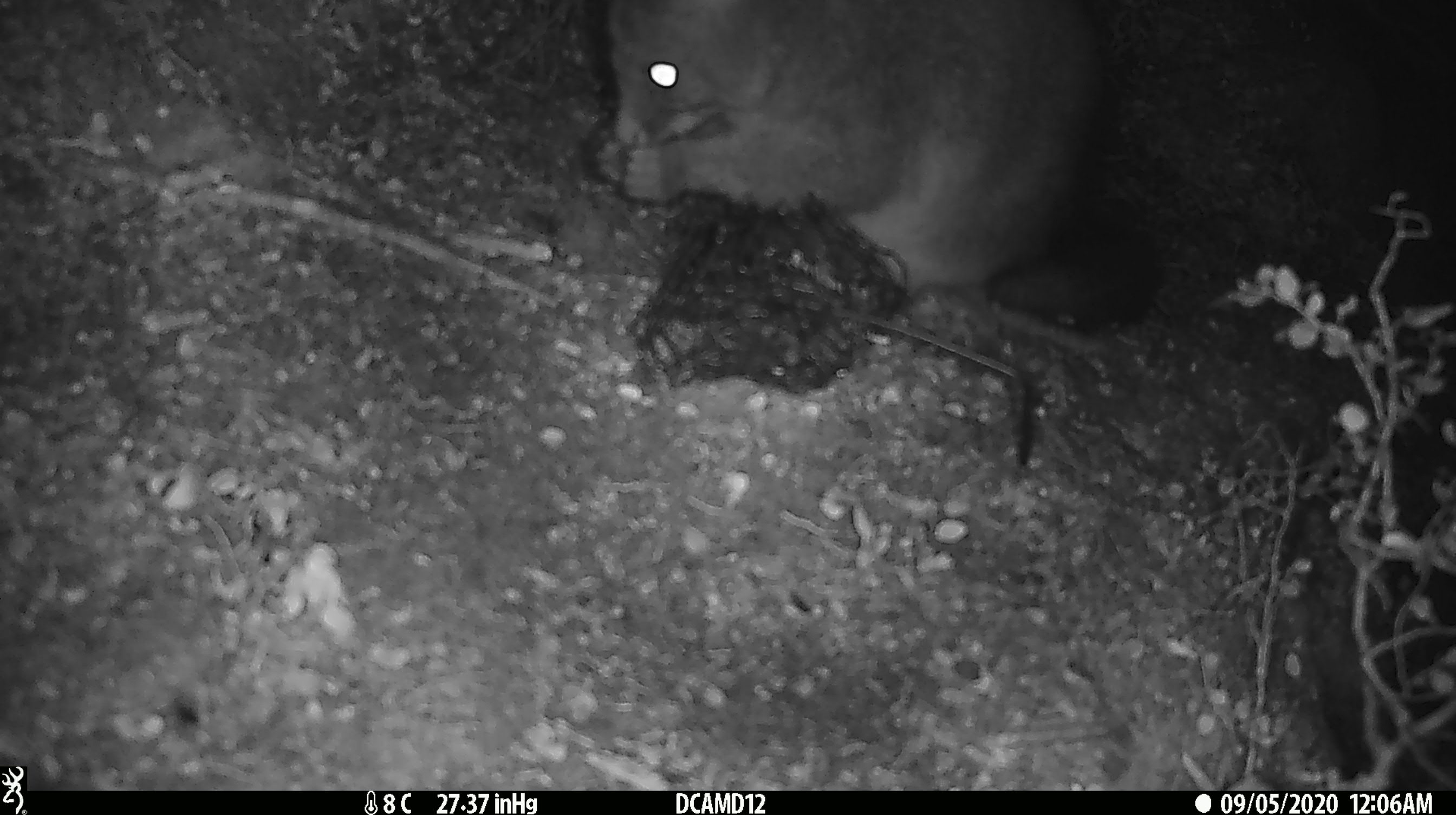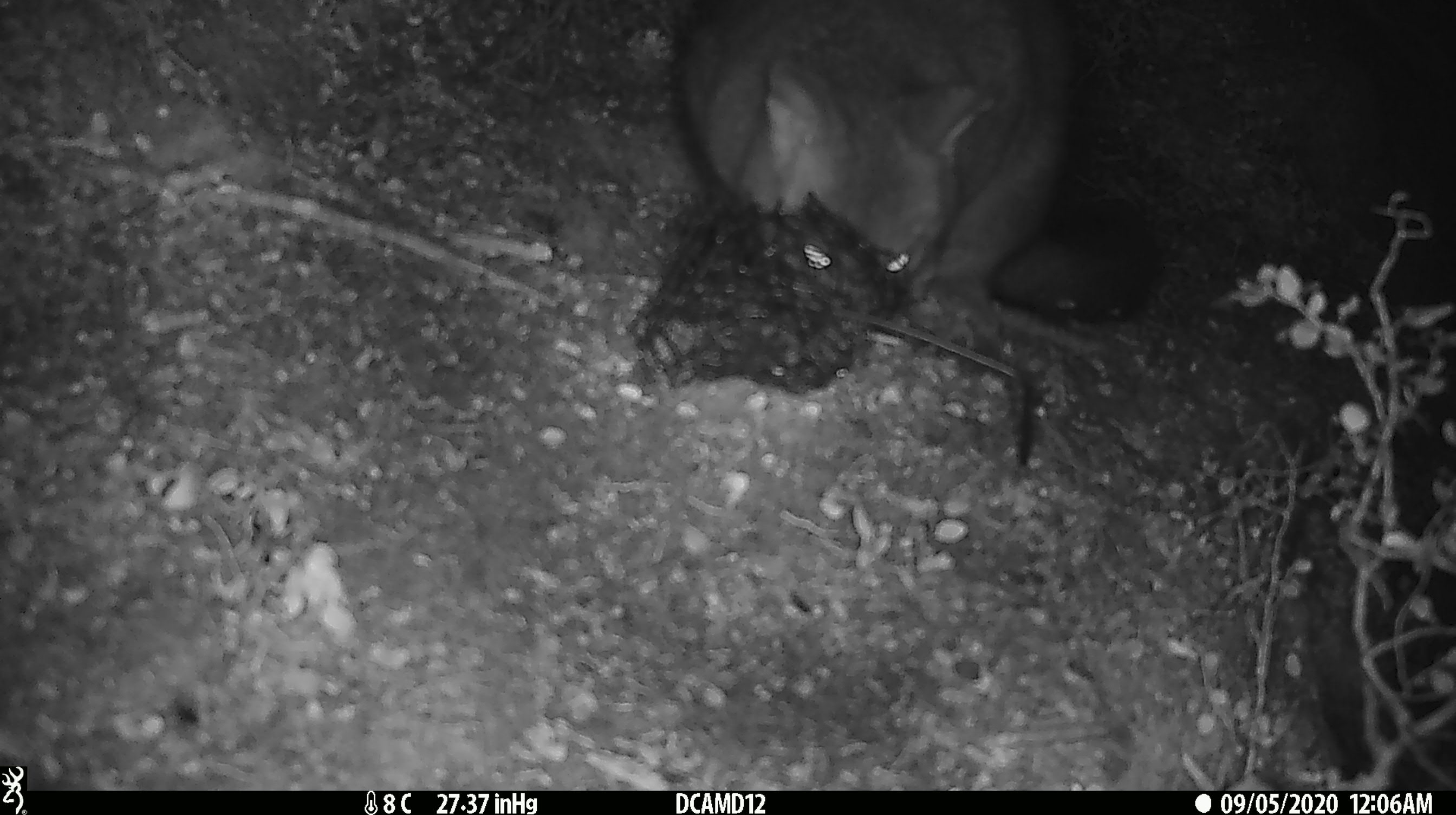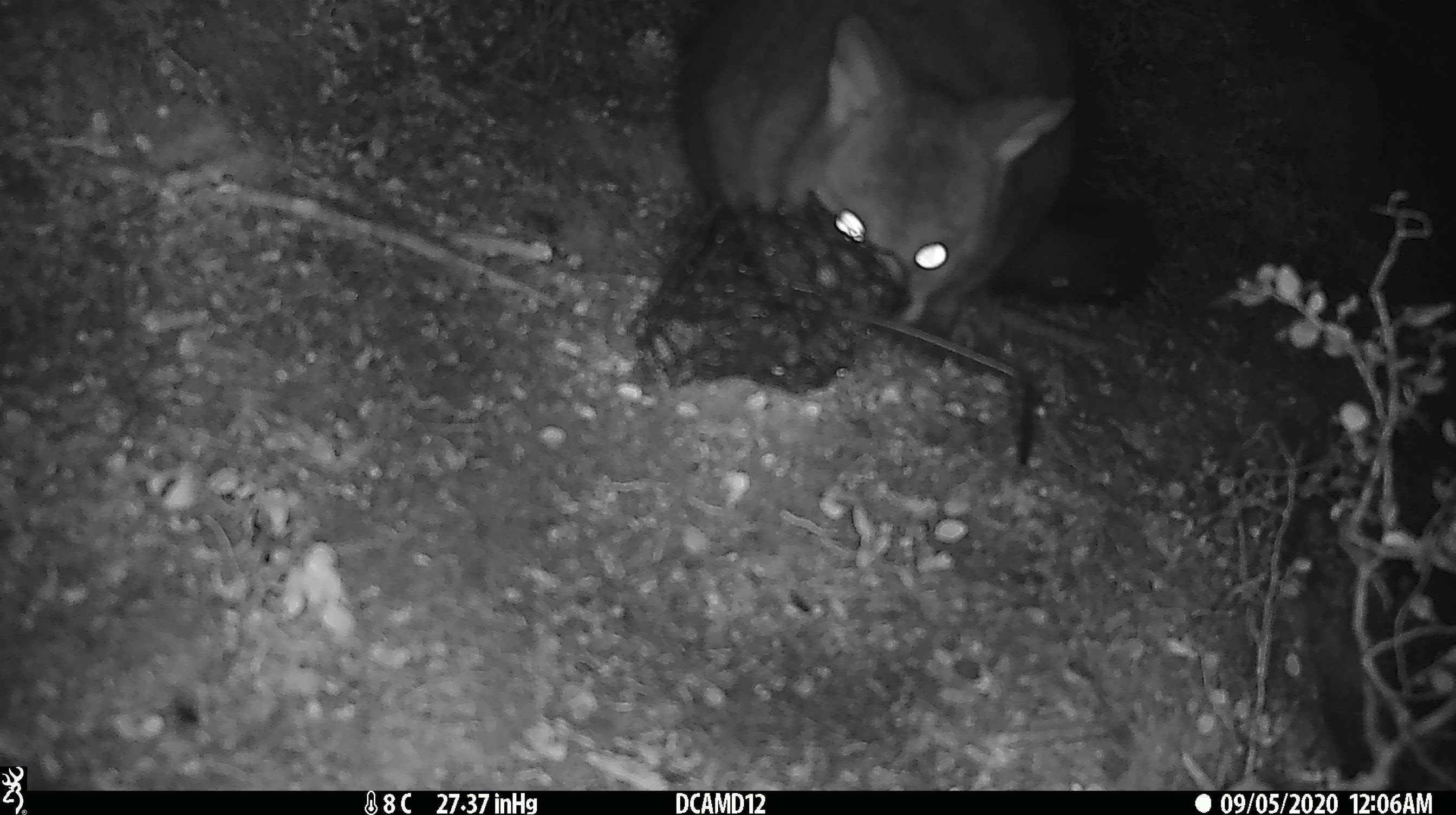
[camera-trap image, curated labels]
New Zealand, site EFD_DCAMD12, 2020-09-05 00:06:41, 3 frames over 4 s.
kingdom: Animalia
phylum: Chordata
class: Mammalia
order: Diprotodontia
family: Phalangeridae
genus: Trichosurus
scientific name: Trichosurus vulpecula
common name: common brushtail possum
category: possum